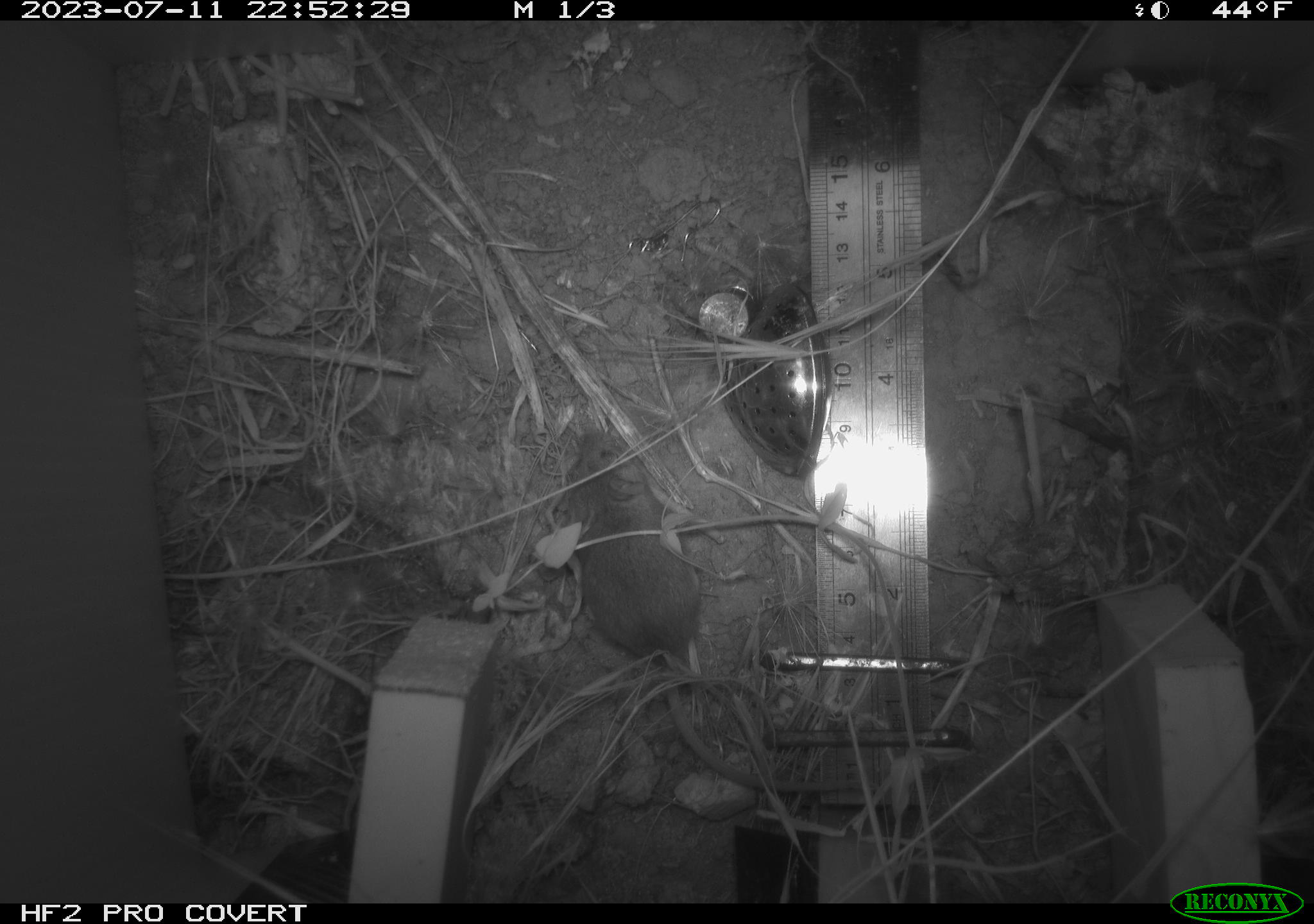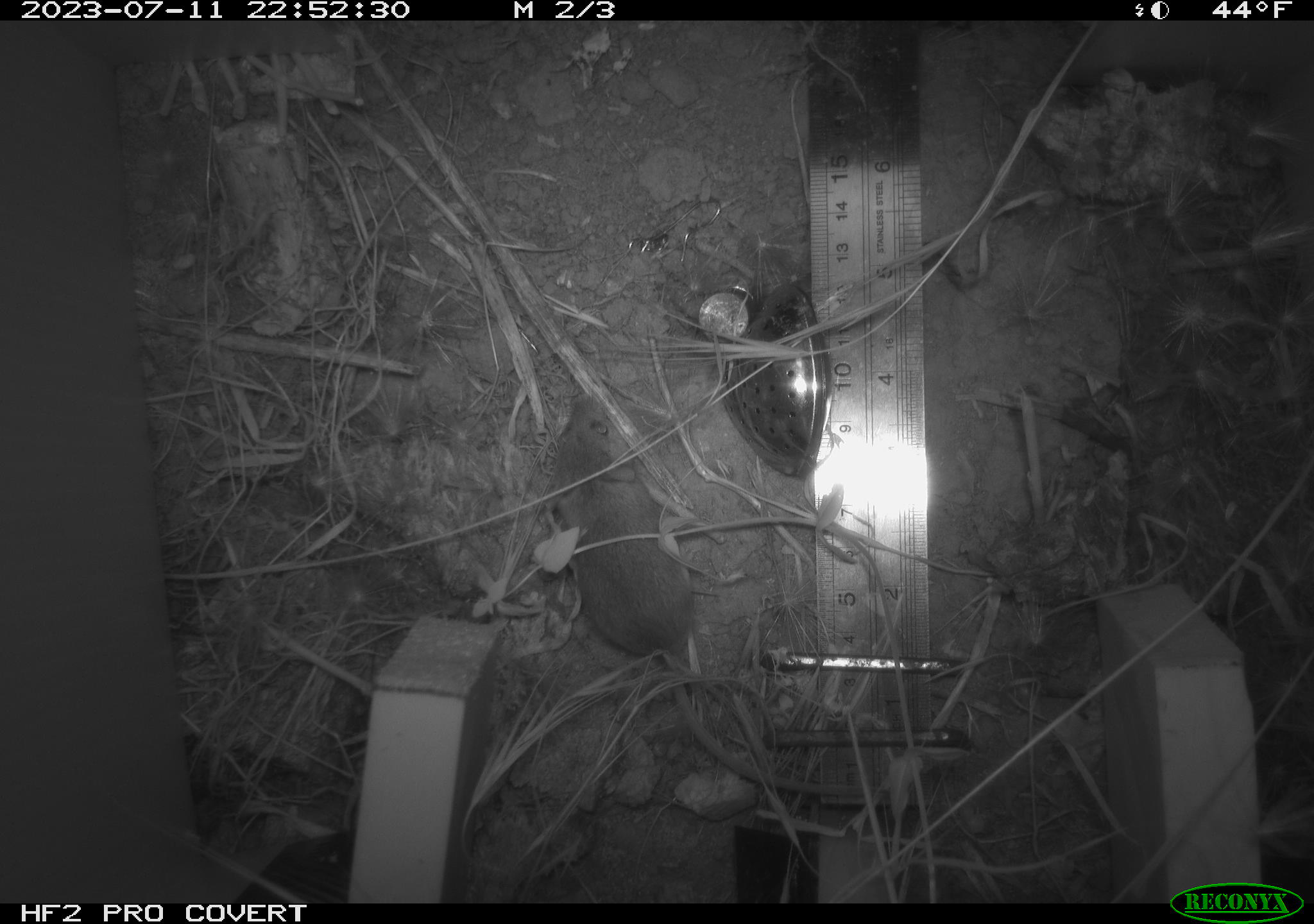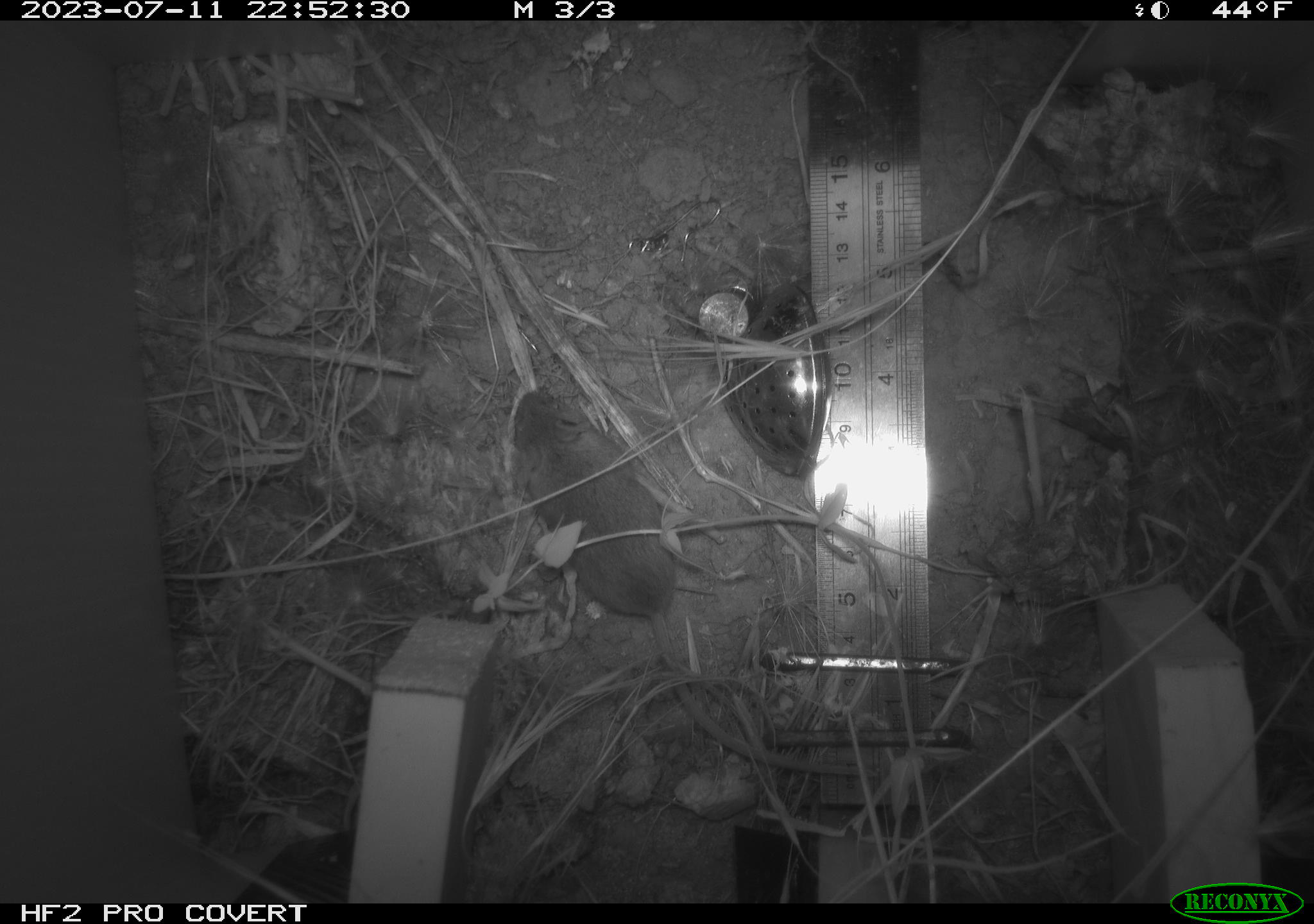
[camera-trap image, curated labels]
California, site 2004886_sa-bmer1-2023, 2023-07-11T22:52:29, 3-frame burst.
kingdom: Animalia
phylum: Chordata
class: Mammalia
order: Rodentia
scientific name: Rodentia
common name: mouse species